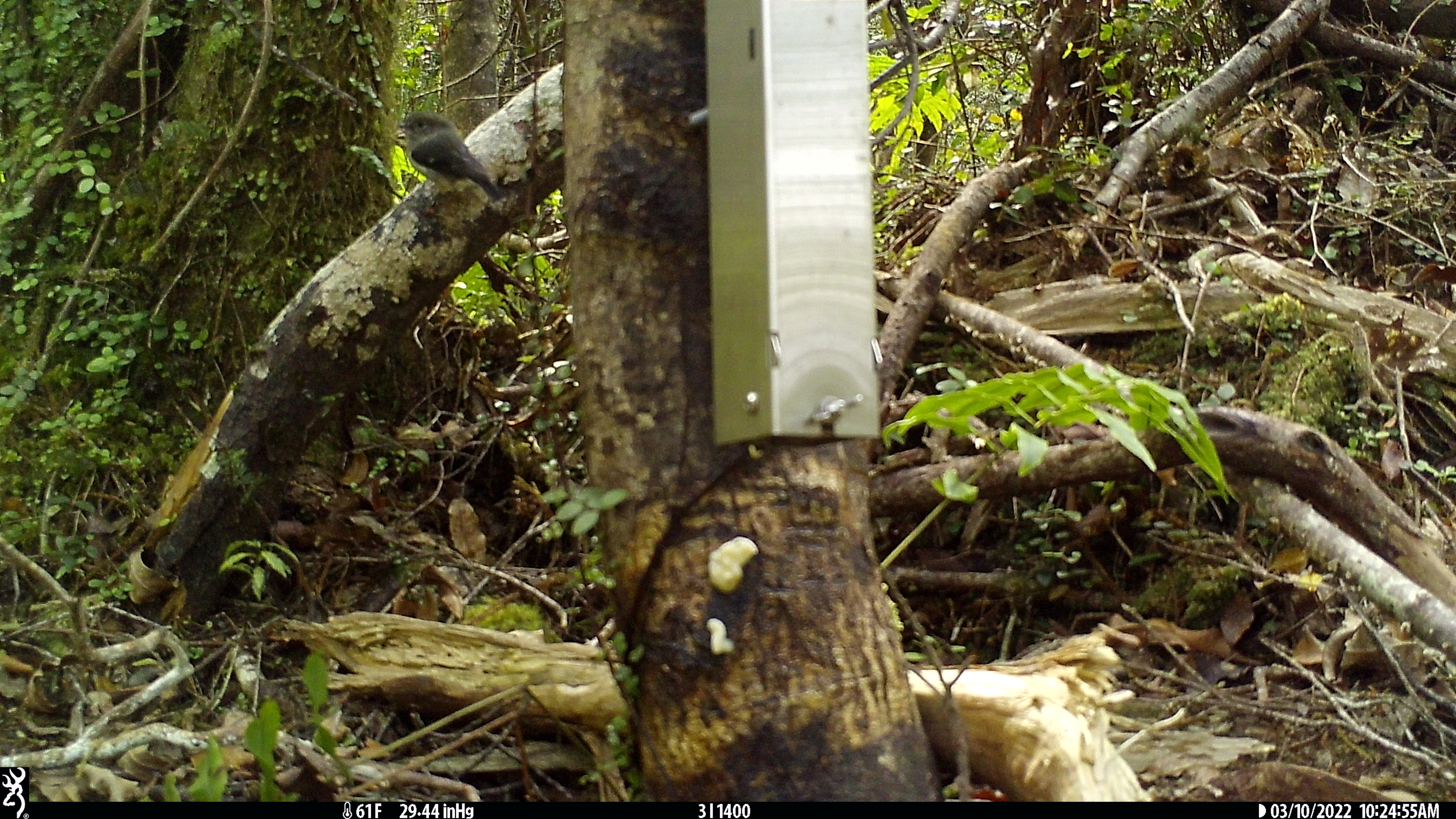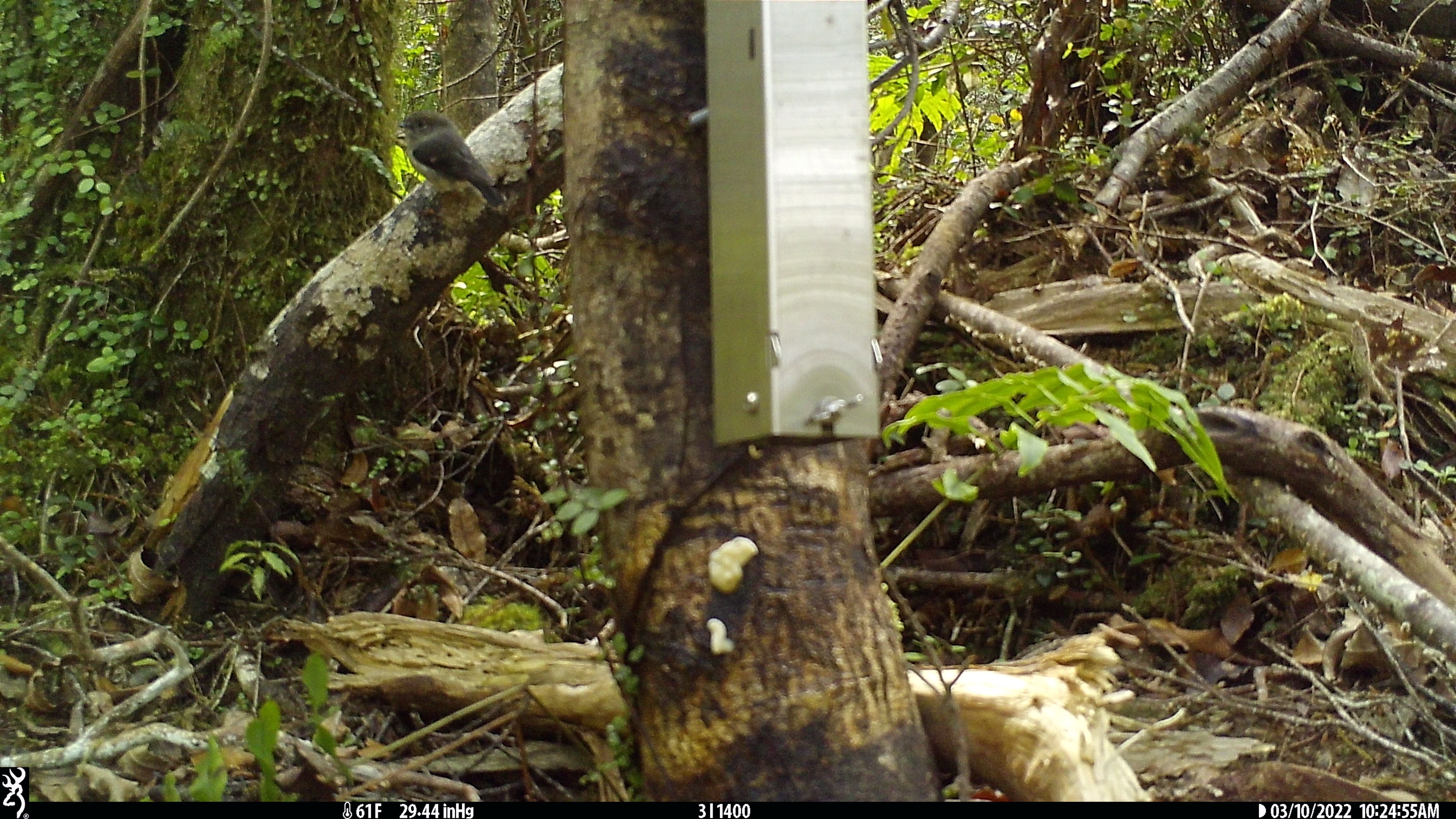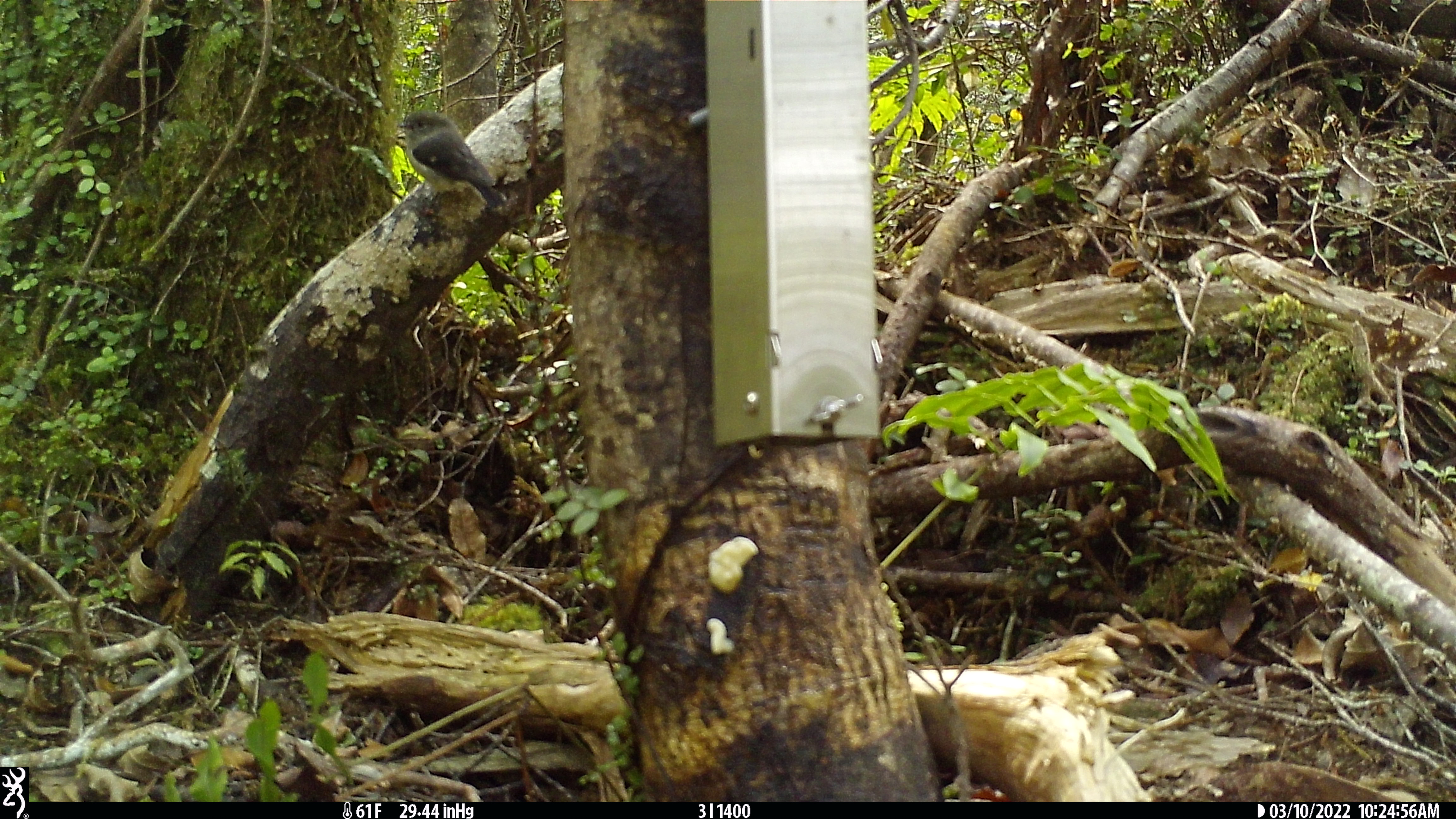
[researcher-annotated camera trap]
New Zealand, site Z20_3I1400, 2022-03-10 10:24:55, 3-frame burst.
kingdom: Animalia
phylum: Chordata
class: Aves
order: Passeriformes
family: Petroicidae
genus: Petroica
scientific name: Petroica macrocephala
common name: tomtit